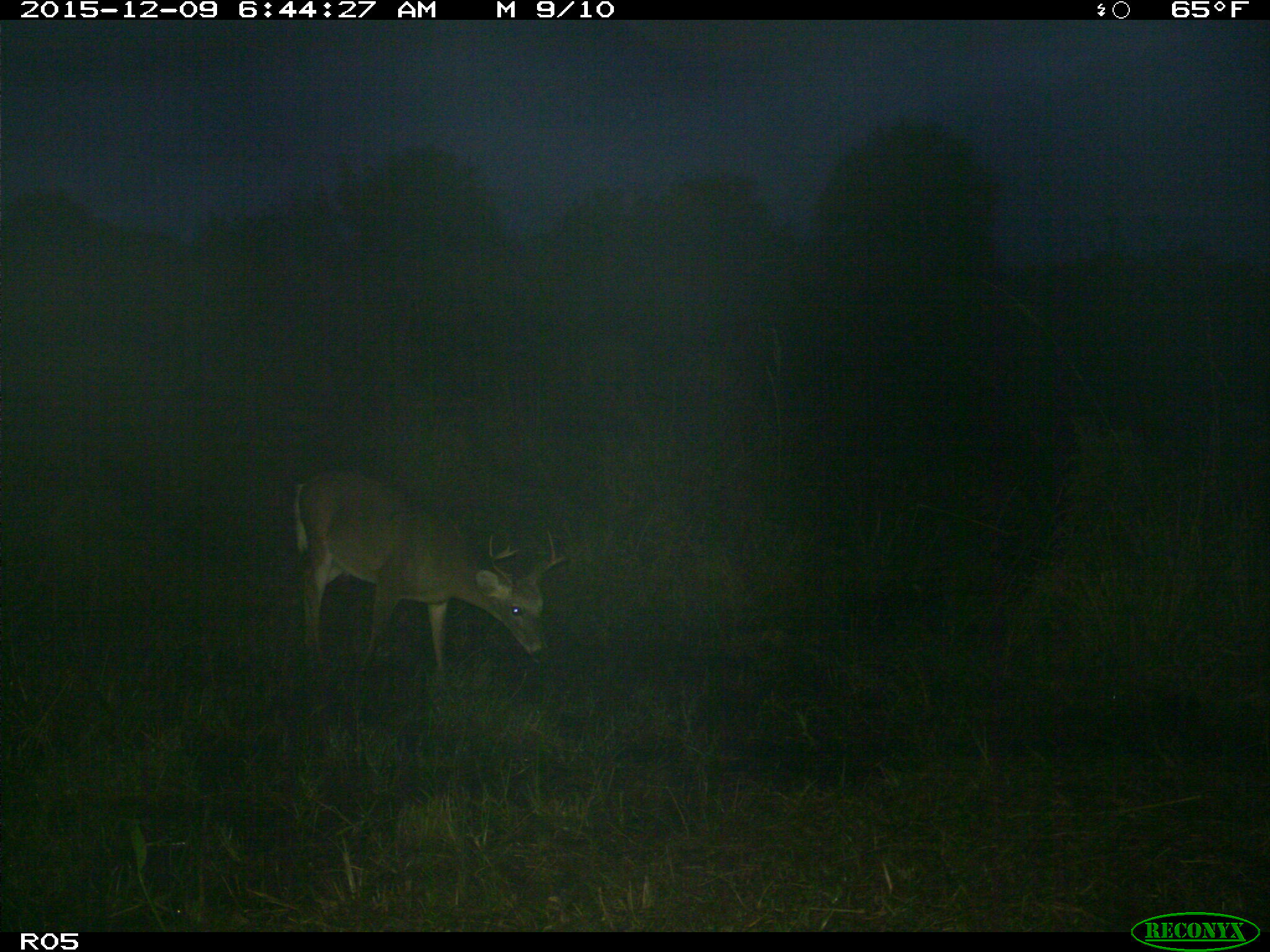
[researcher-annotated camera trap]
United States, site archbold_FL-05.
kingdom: Animalia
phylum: Chordata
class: Mammalia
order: Artiodactyla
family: Cervidae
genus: Odocoileus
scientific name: Odocoileus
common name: deer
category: unidentified deer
Unidentified deer (deer) (Odocoileus).